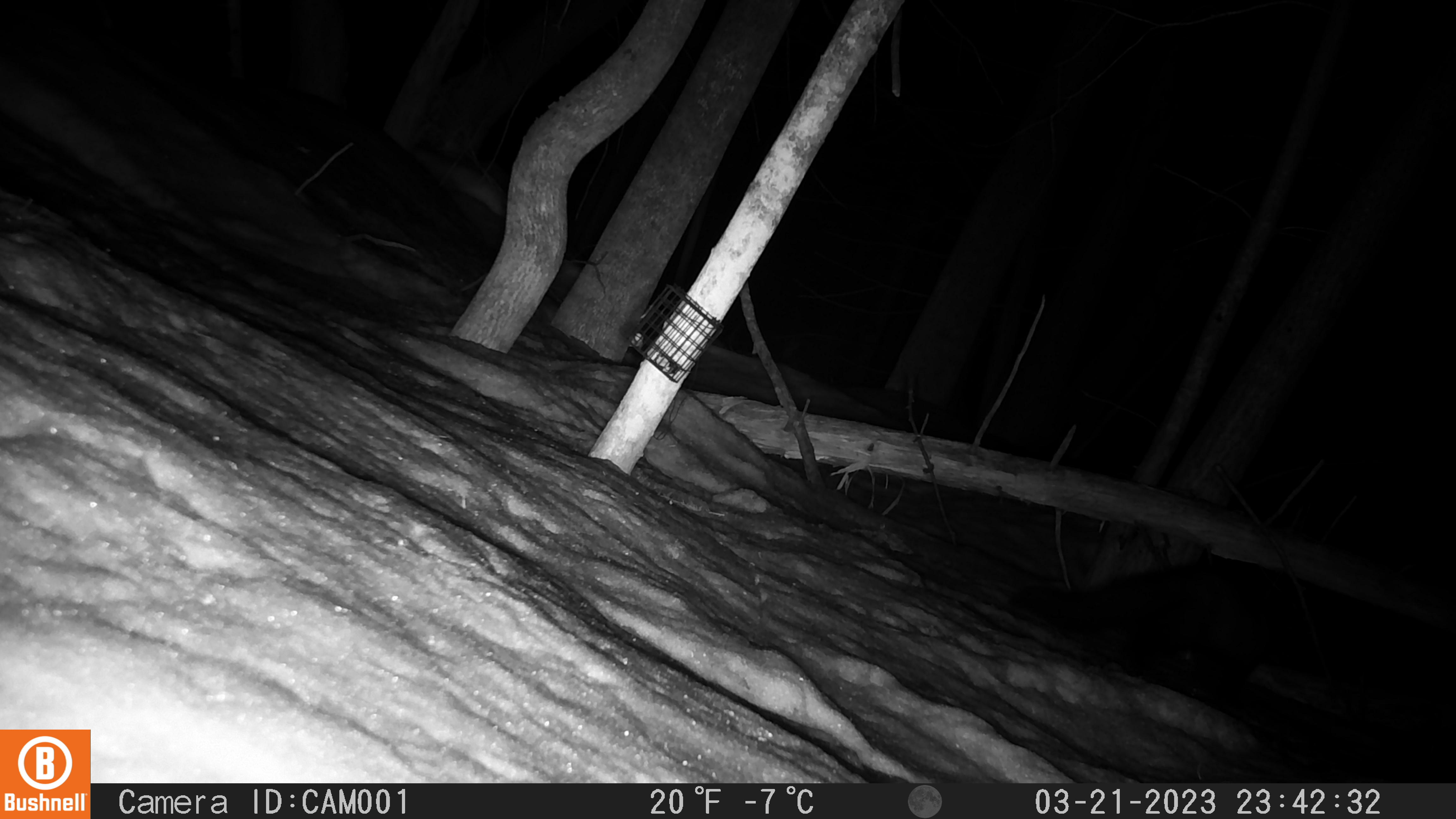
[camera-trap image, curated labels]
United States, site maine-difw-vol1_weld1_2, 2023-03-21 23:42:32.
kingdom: Animalia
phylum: Chordata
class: Mammalia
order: Carnivora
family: Mustelidae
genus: Pekania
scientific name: Pekania pennanti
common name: fisher